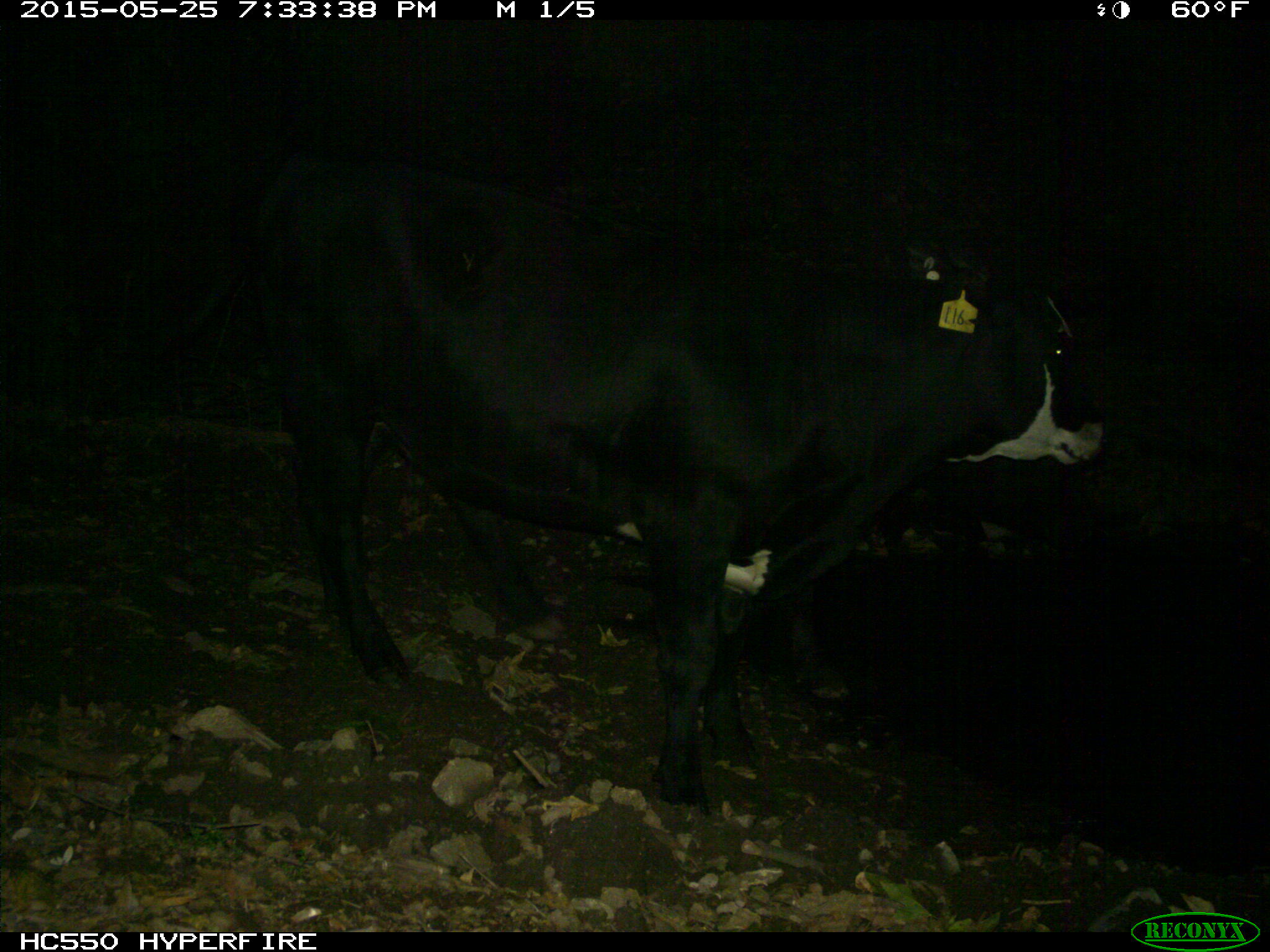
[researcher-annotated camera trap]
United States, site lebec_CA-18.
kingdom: Animalia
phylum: Chordata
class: Mammalia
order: Artiodactyla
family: Bovidae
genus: Bos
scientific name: Bos taurus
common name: domestic cow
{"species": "Bos taurus (domestic cow)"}